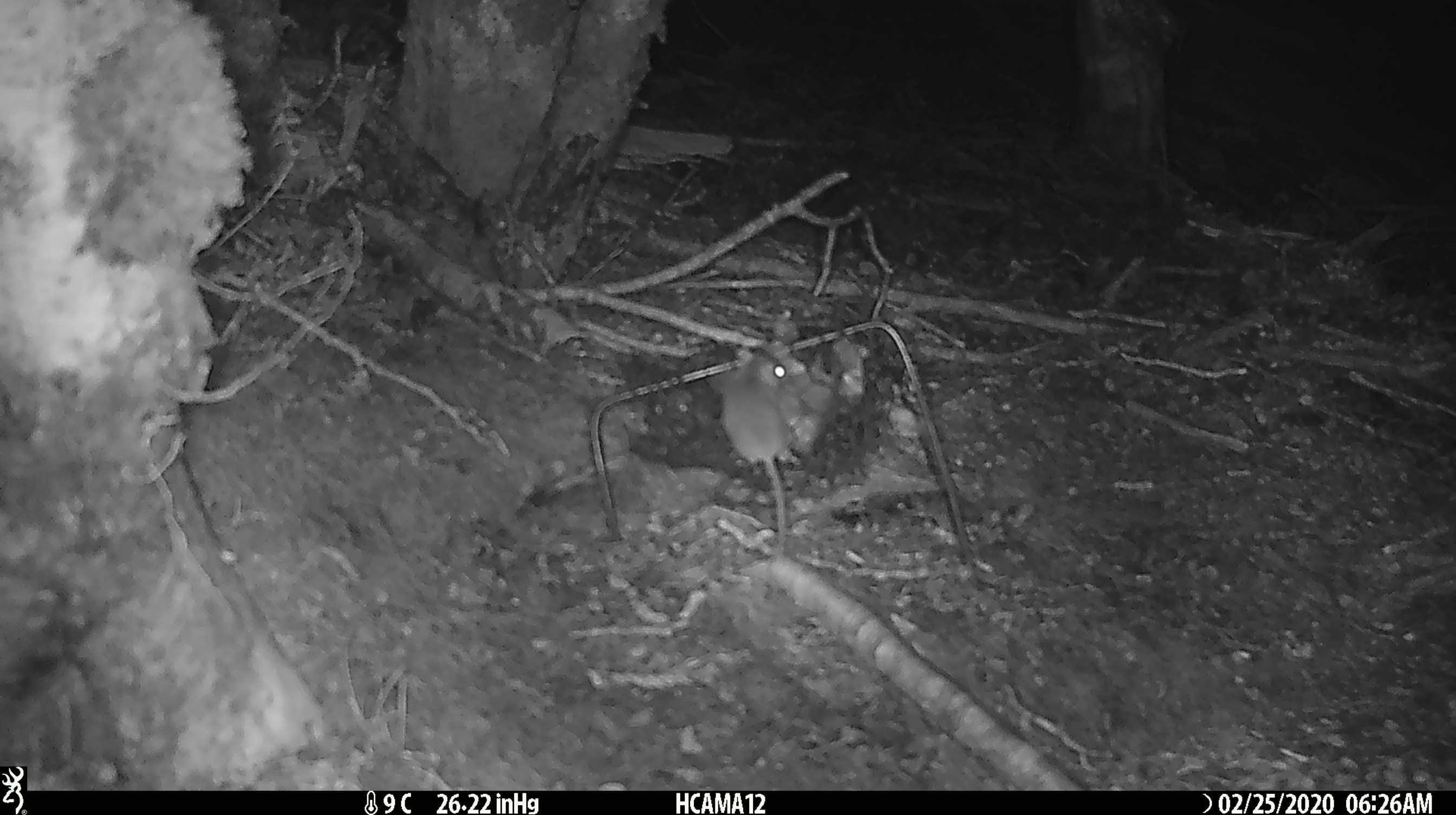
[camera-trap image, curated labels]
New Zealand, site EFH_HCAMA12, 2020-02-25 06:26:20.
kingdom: Animalia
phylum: Chordata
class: Mammalia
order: Rodentia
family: Muridae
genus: Mus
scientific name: Mus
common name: mouse